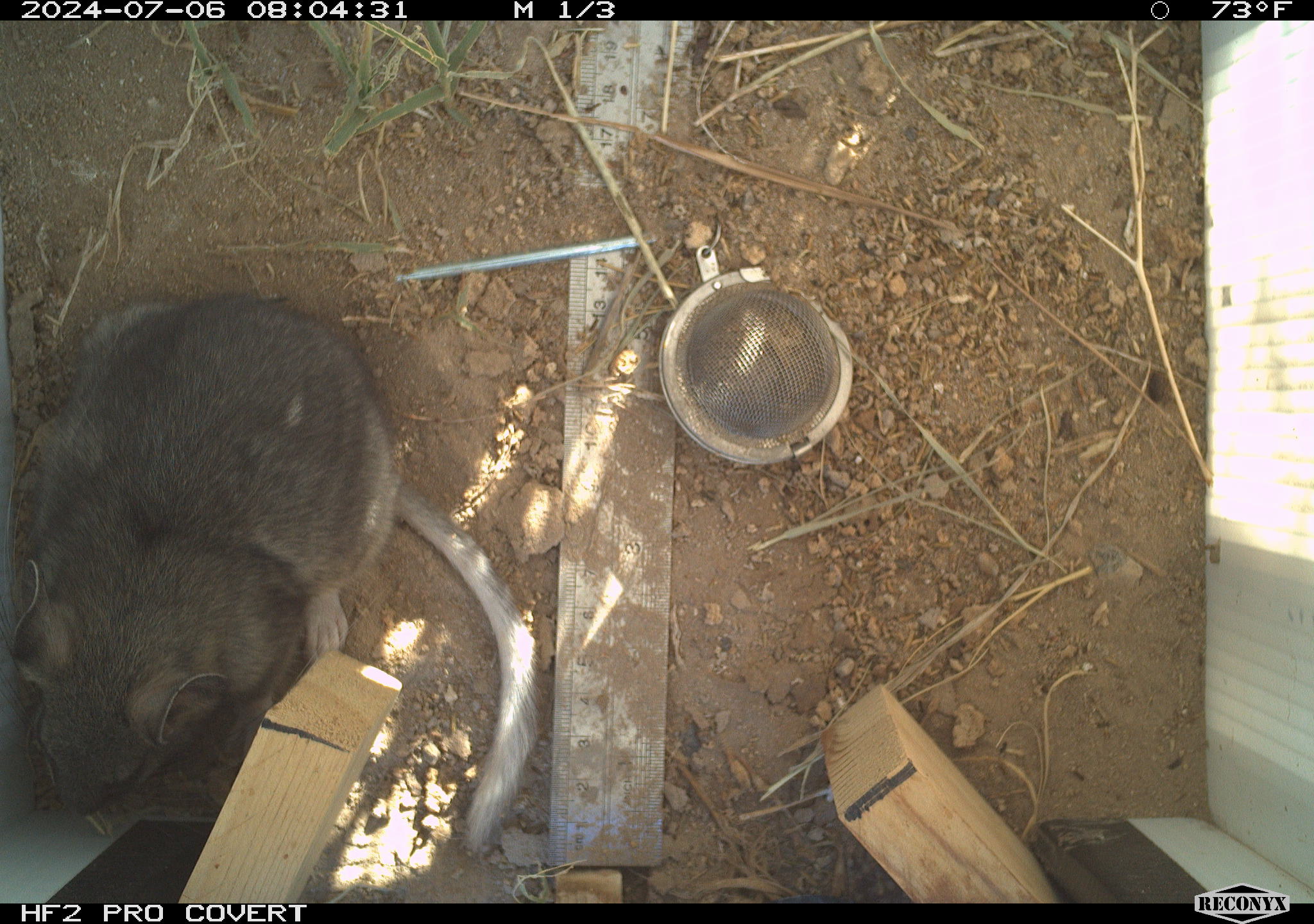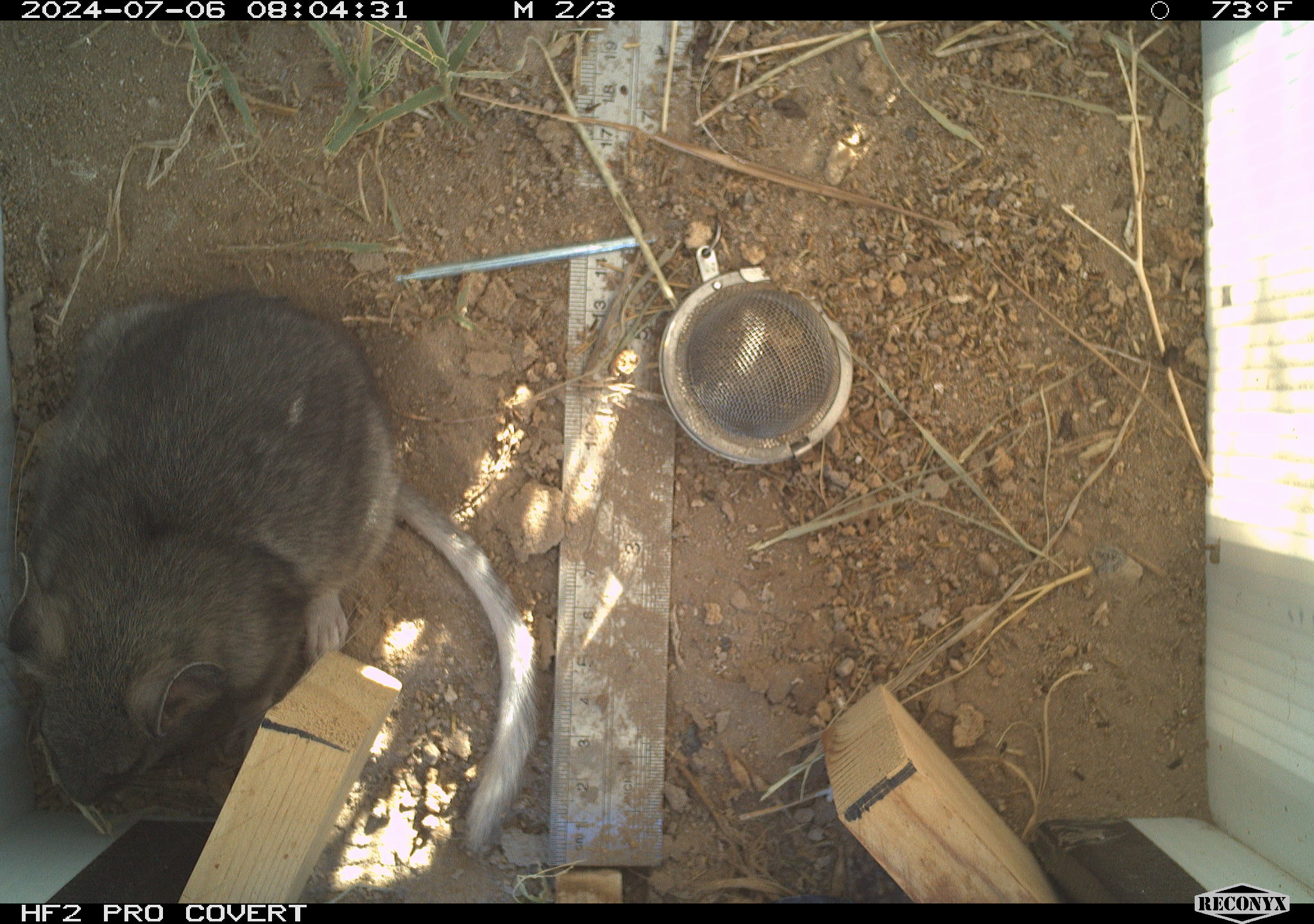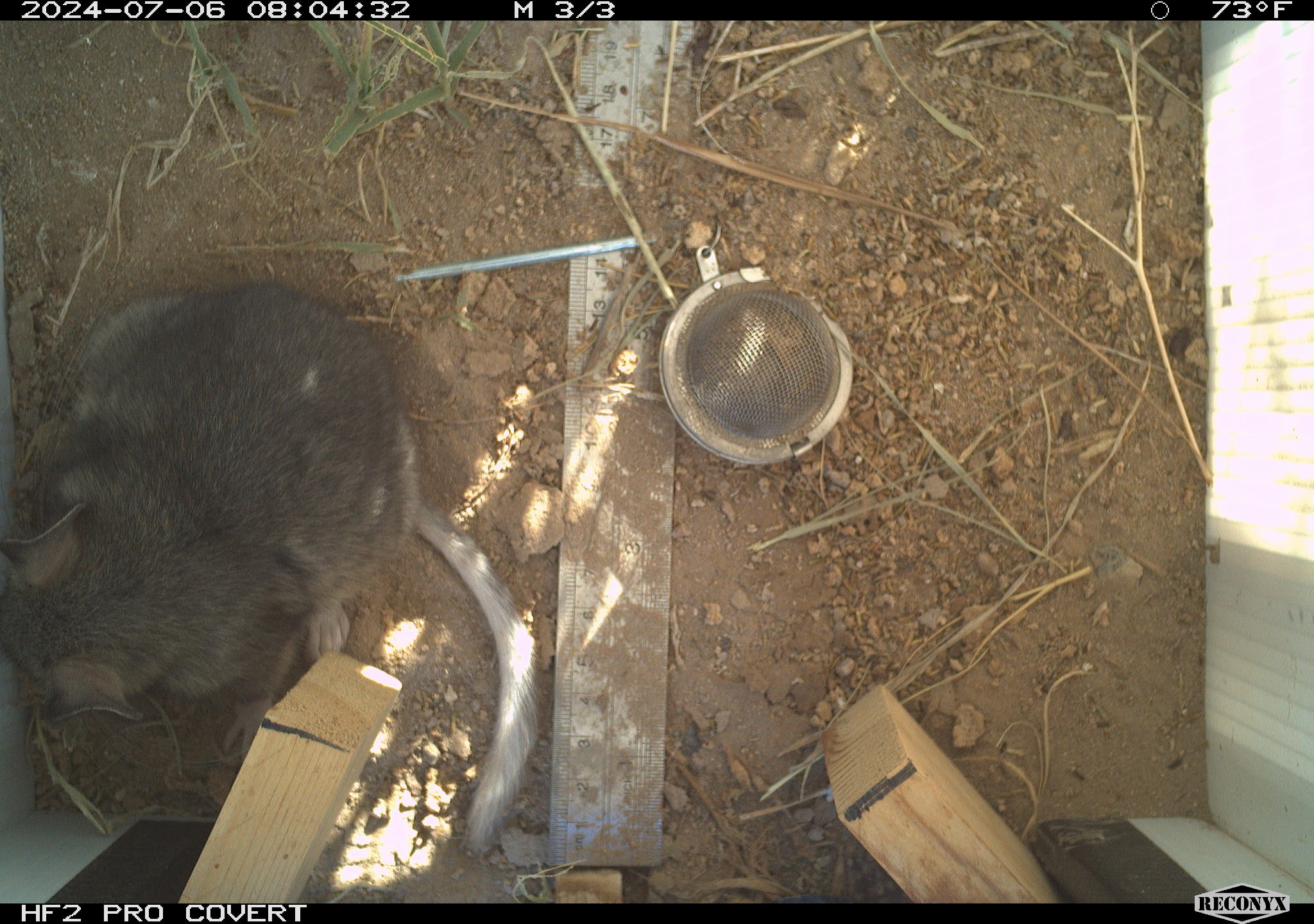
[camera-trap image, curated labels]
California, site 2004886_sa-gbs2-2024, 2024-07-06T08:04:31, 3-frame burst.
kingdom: Animalia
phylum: Chordata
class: Mammalia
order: Rodentia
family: Cricetidae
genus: Neotoma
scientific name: Neotoma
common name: pack rat or woodrat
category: neotoma species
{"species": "neotoma species (pack rat or woodrat) (Neotoma)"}